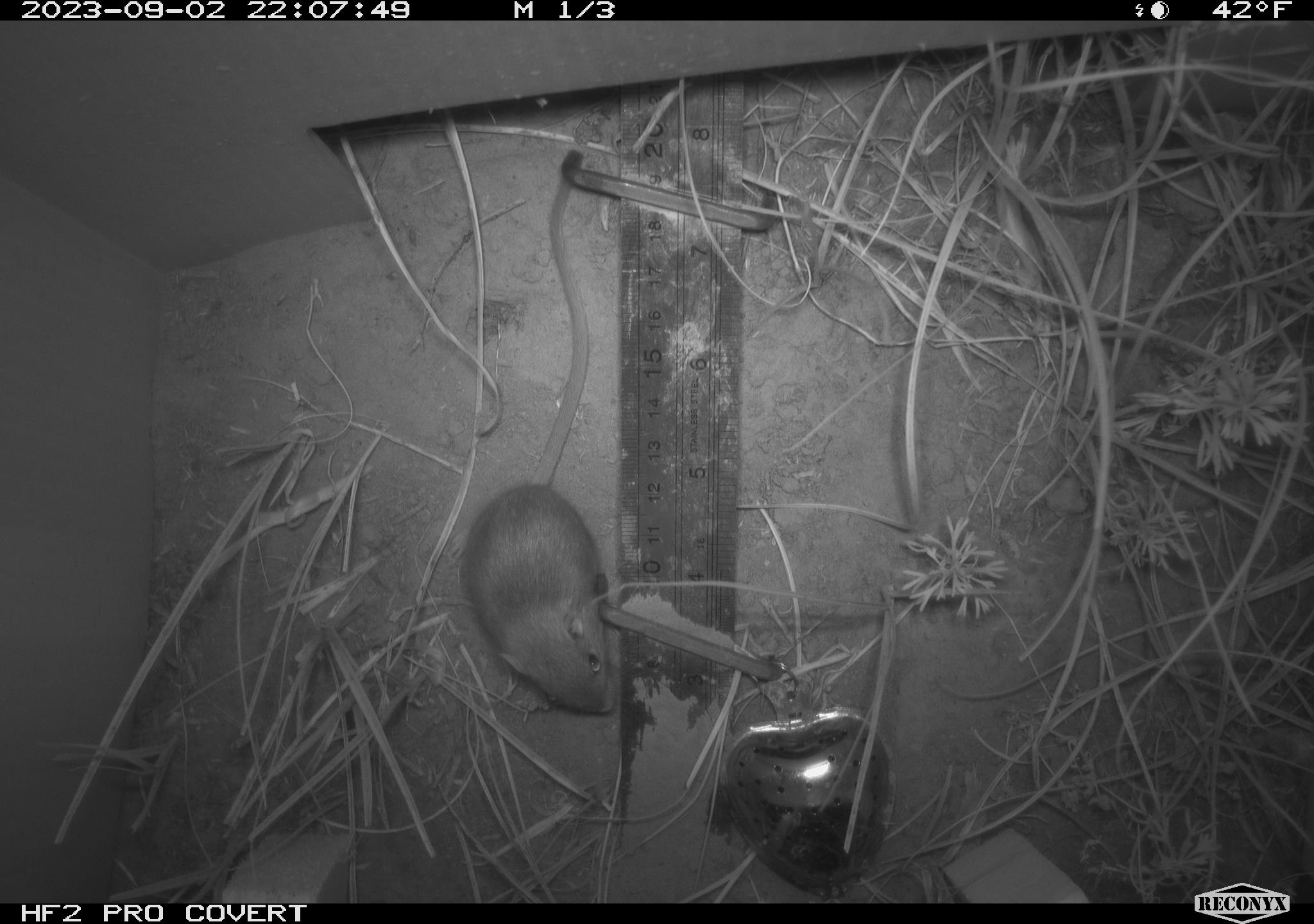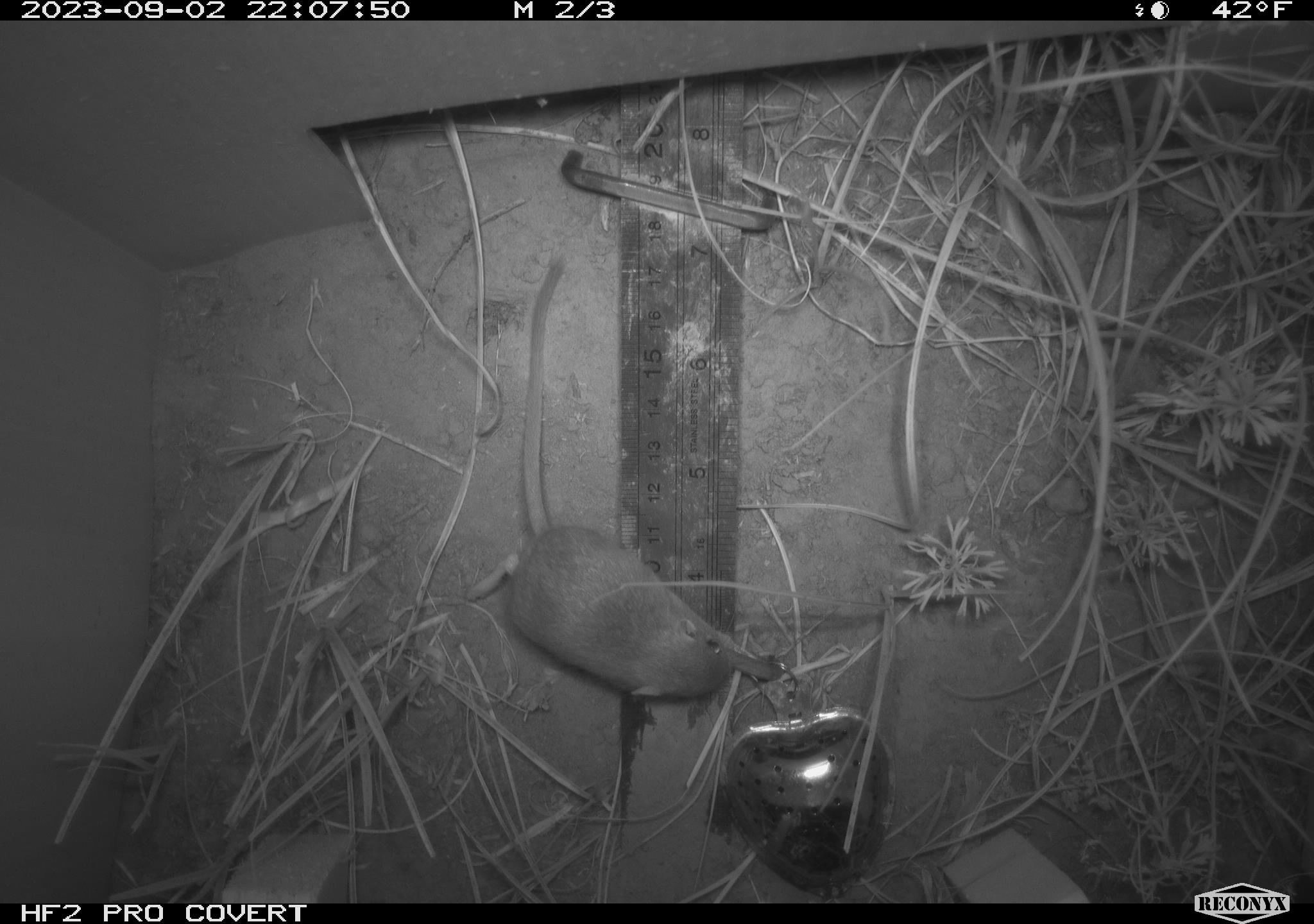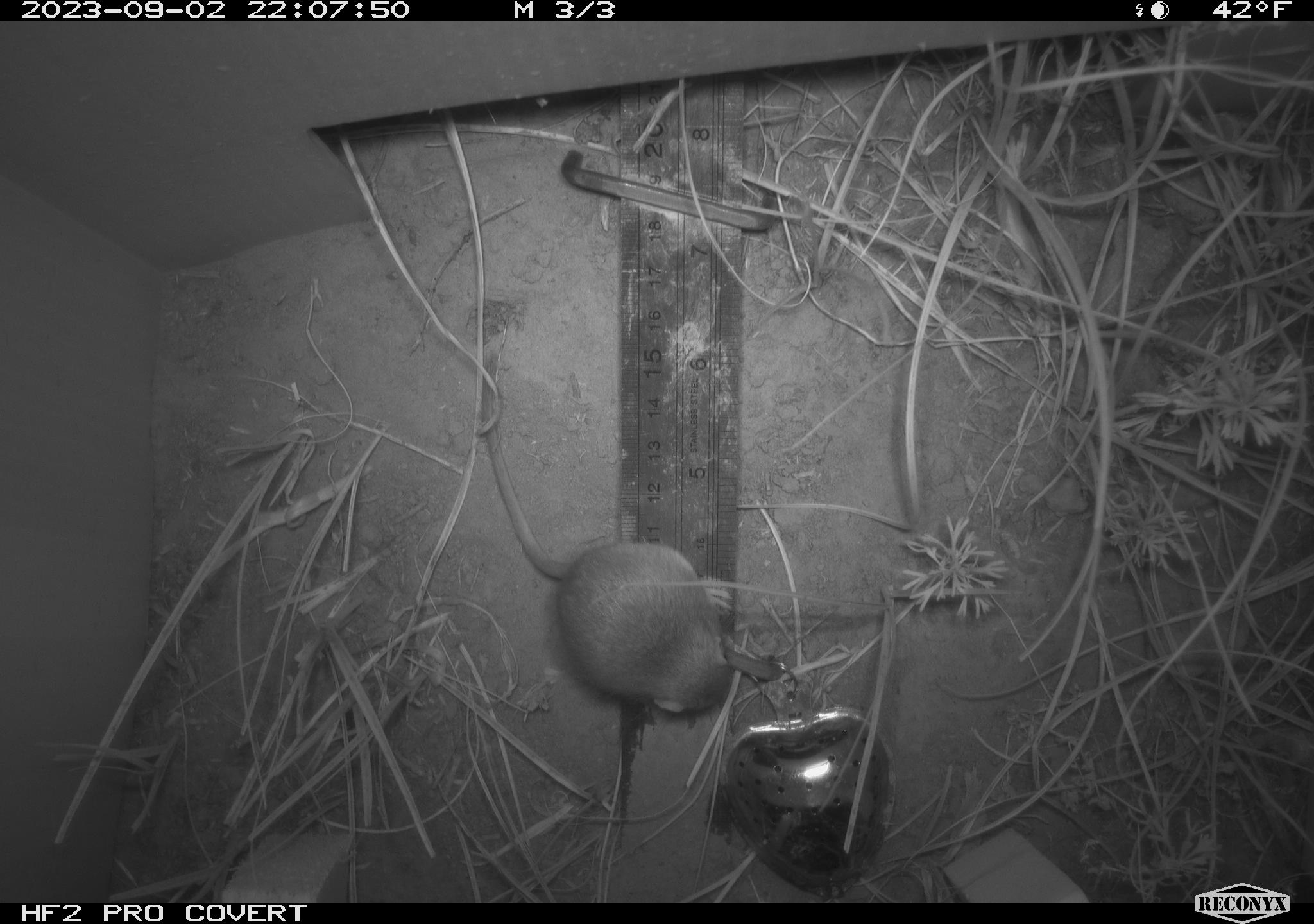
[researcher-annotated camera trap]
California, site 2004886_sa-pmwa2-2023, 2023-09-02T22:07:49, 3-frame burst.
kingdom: Animalia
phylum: Chordata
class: Mammalia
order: Rodentia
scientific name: Rodentia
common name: mouse species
Mouse species (Rodentia).